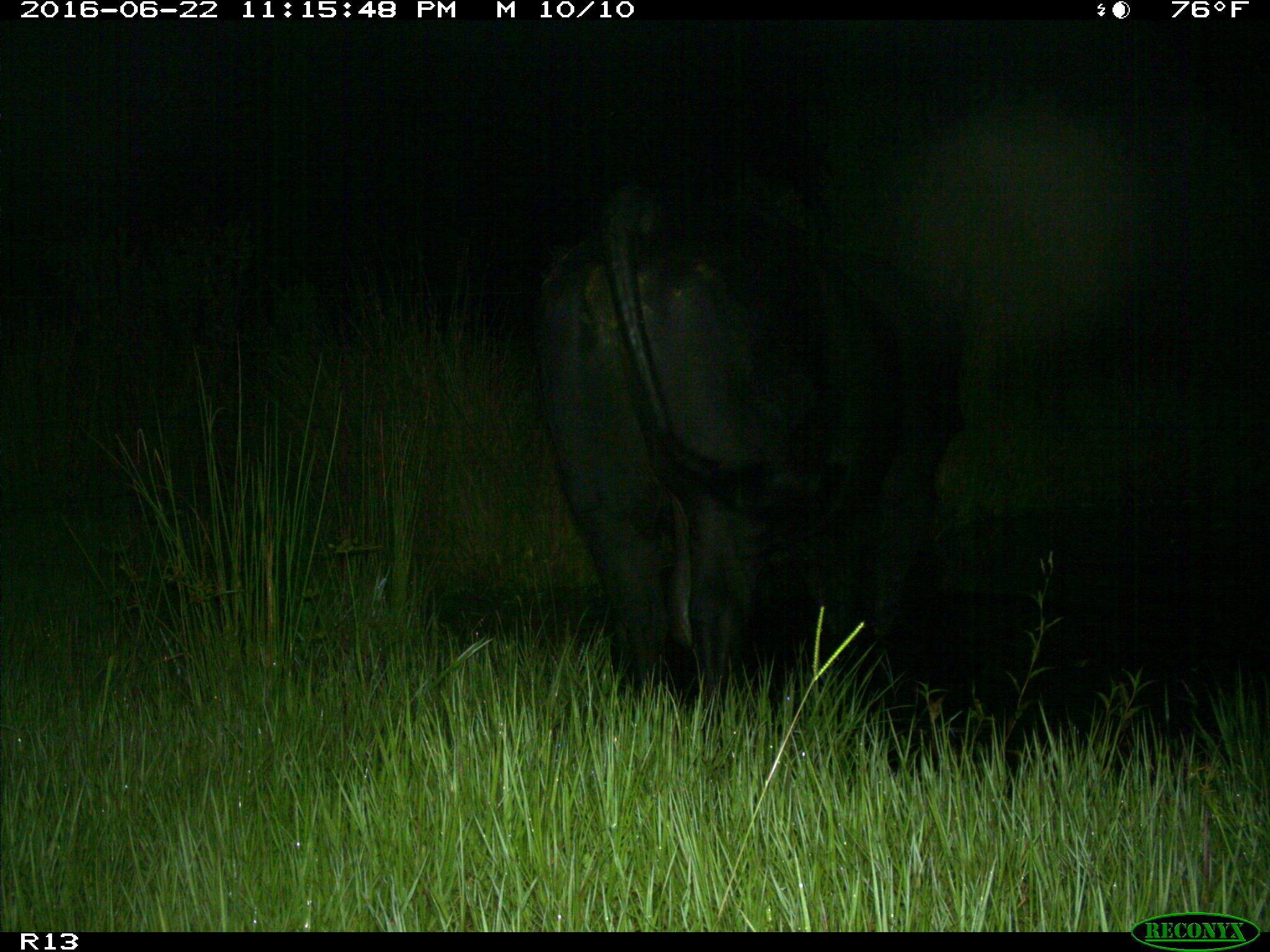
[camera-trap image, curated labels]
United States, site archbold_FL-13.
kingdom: Animalia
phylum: Chordata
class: Mammalia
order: Artiodactyla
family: Bovidae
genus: Bos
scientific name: Bos taurus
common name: domestic cow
Bos taurus (domestic cow).